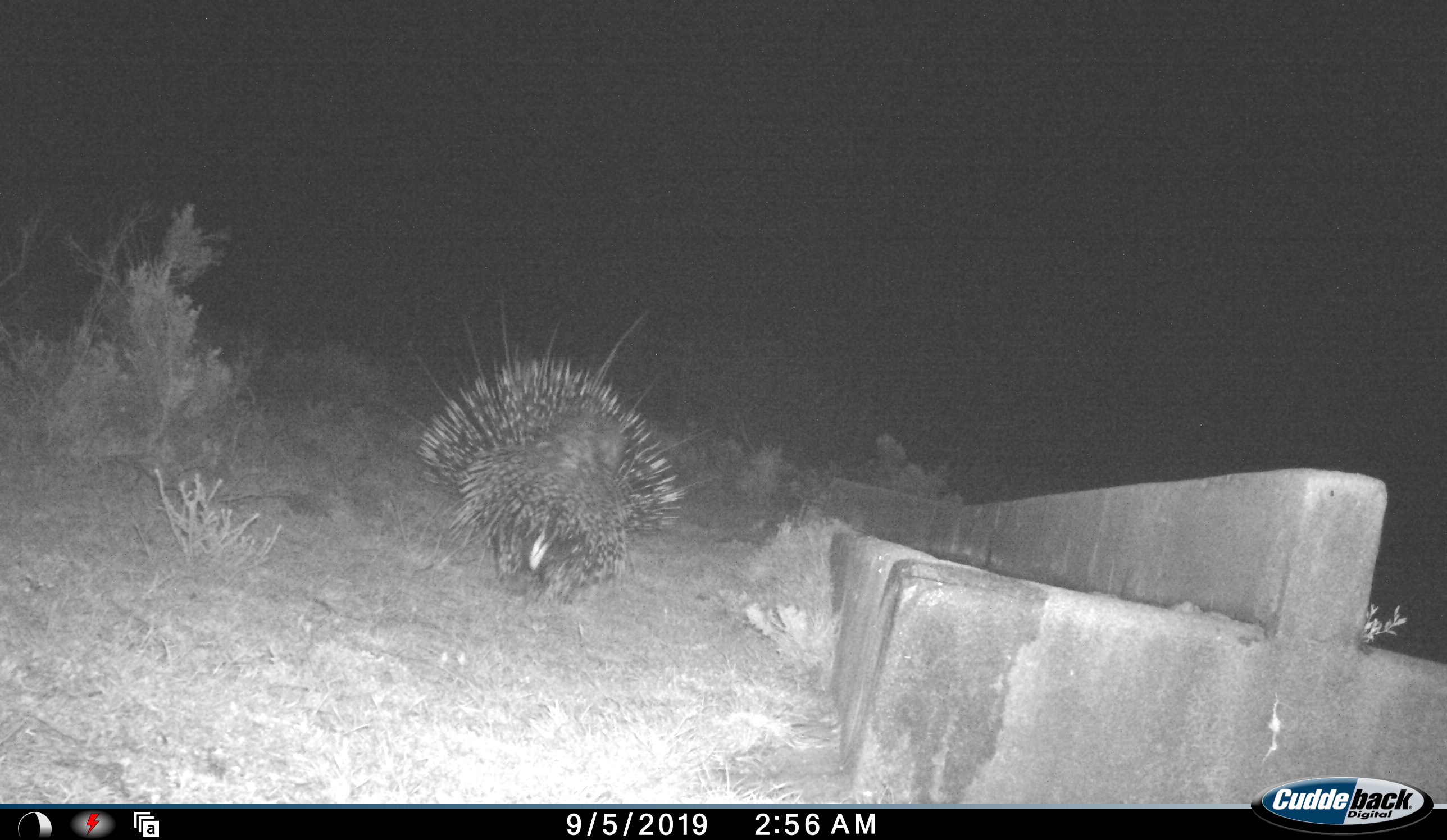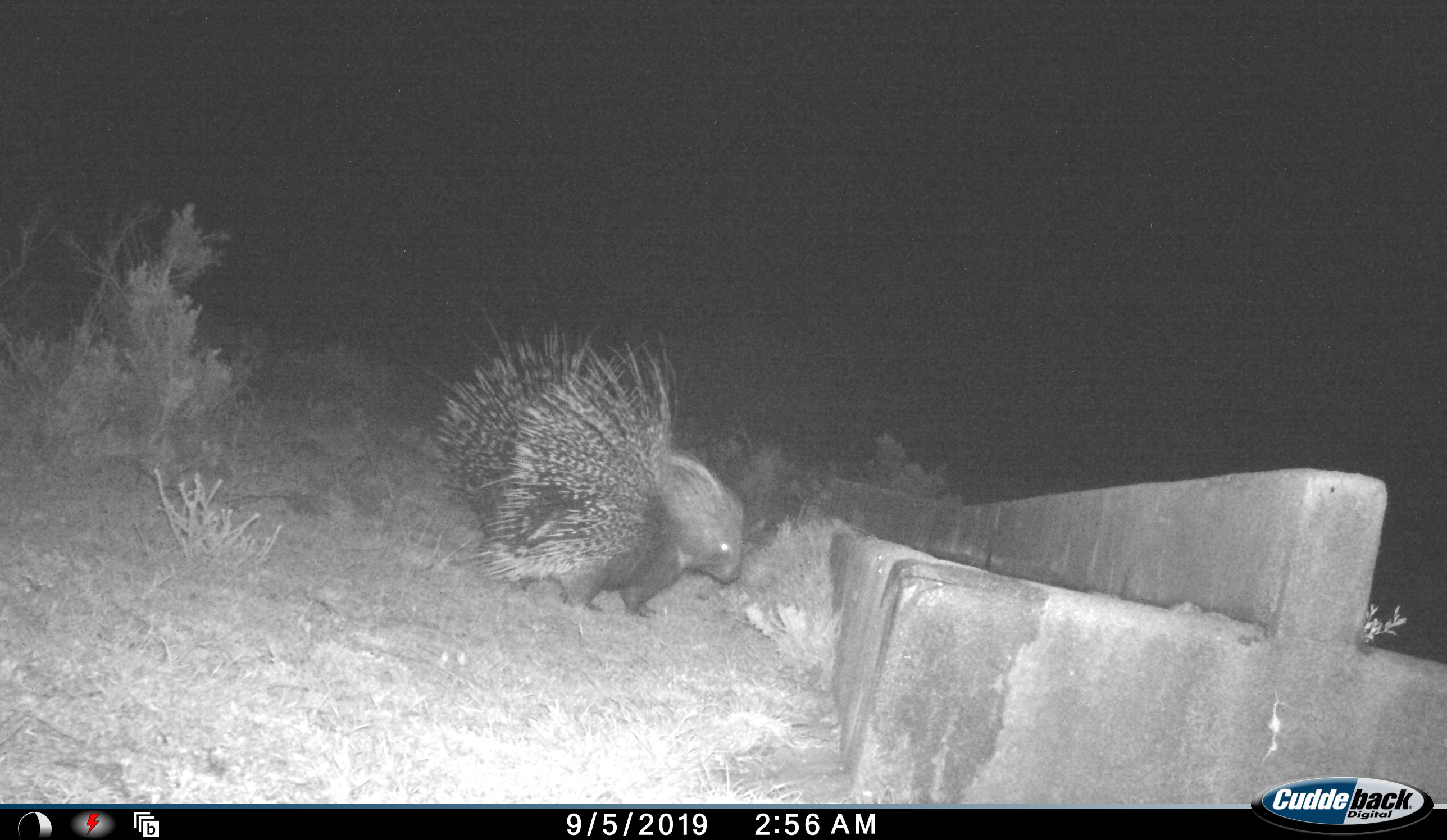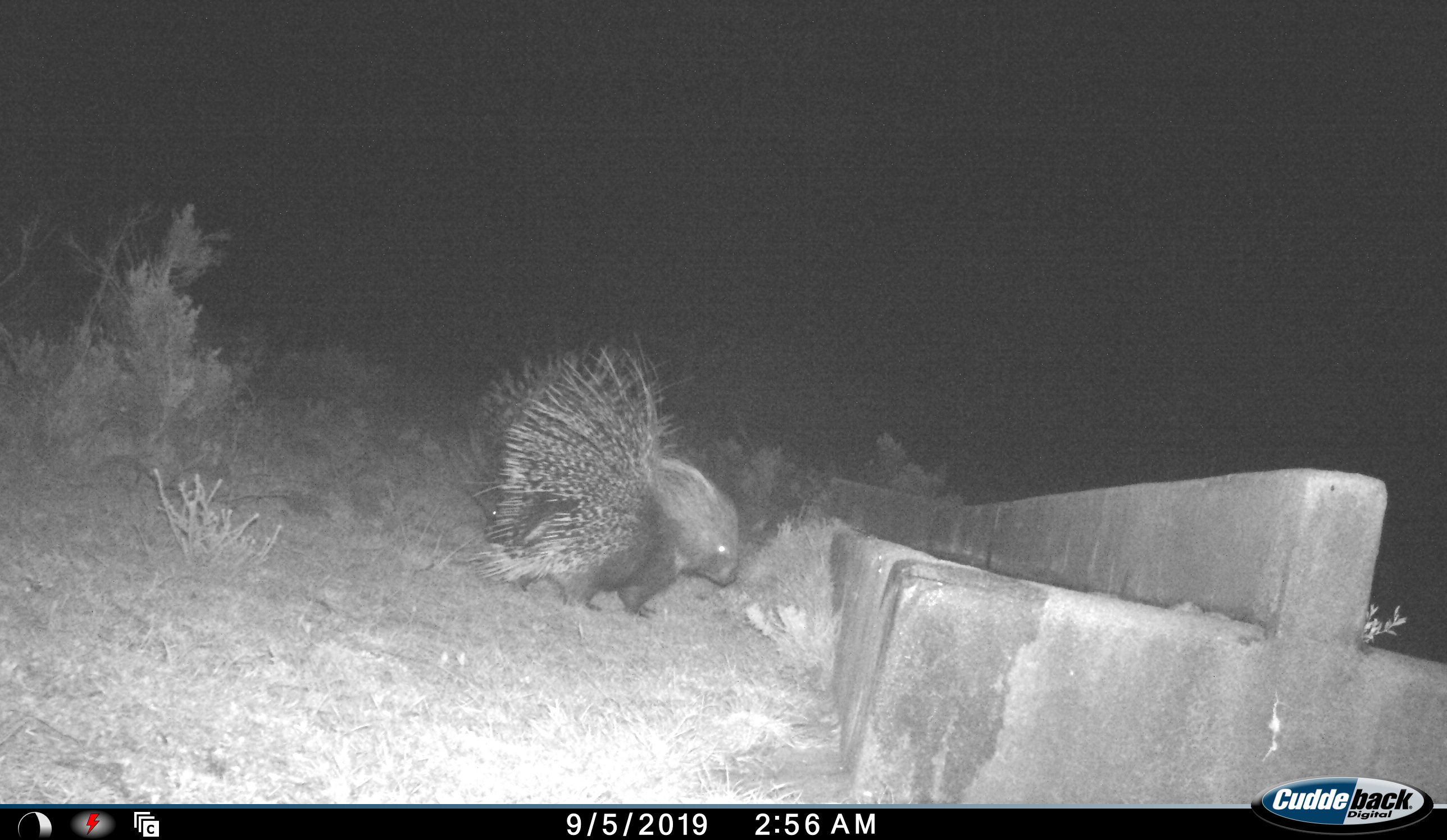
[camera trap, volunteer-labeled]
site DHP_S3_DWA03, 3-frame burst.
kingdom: Animalia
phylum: Chordata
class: Mammalia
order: Rodentia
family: Hystricidae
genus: Hystrix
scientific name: Hystrix cristata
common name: crested porcupine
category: porcupine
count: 1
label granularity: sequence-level